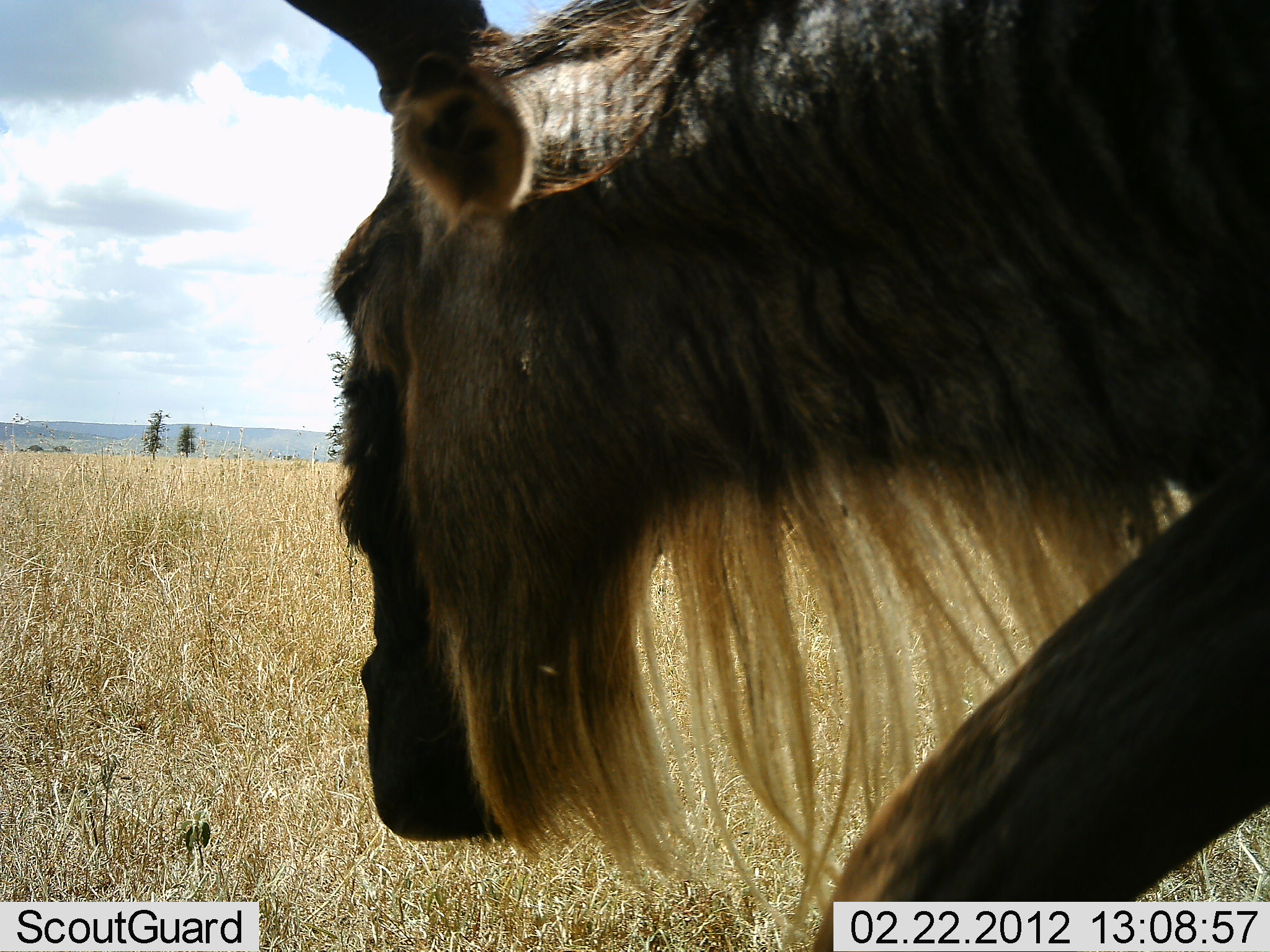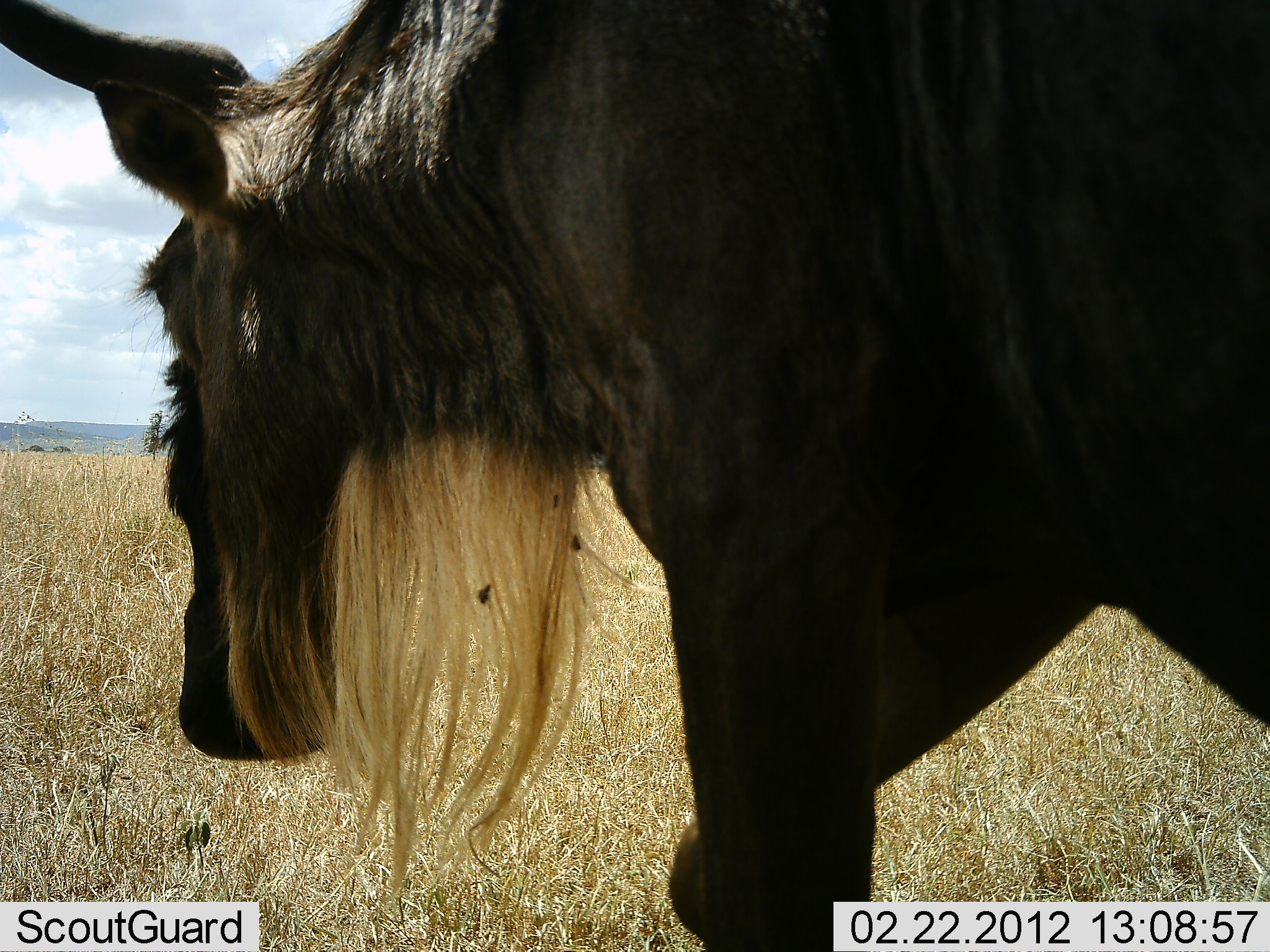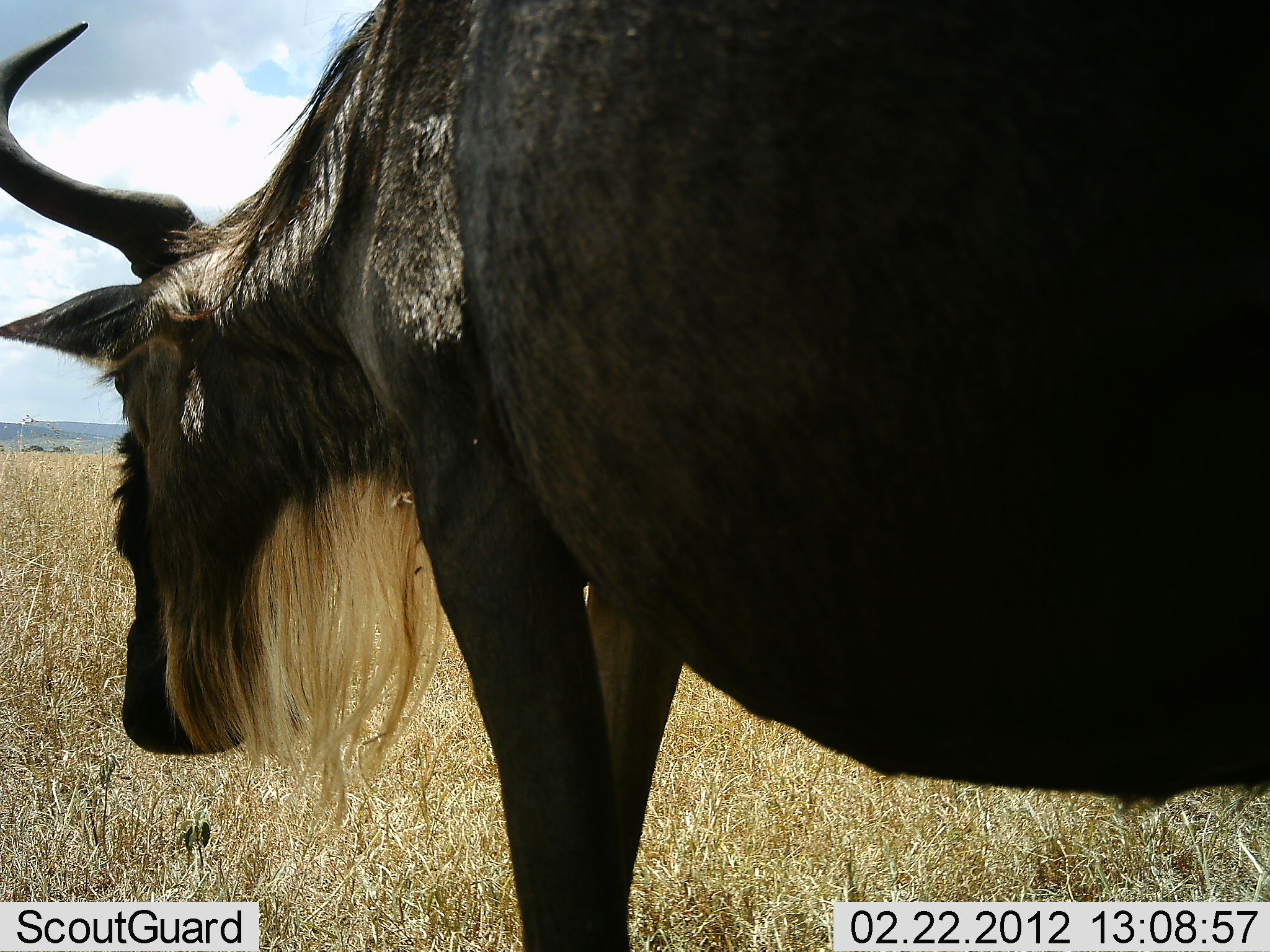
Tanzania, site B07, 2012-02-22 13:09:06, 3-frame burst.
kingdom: Animalia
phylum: Chordata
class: Mammalia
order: Artiodactyla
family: Bovidae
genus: Connochaetes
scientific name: Connochaetes taurinus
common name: blue wildebeest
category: wildebeest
Wildebeest (blue wildebeest) (Connochaetes taurinus), count 1. Behavior (volunteer vote fractions): standing 3%, resting 0%, moving 97%, interacting 0%. Young present (vote fraction): 0%. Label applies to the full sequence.